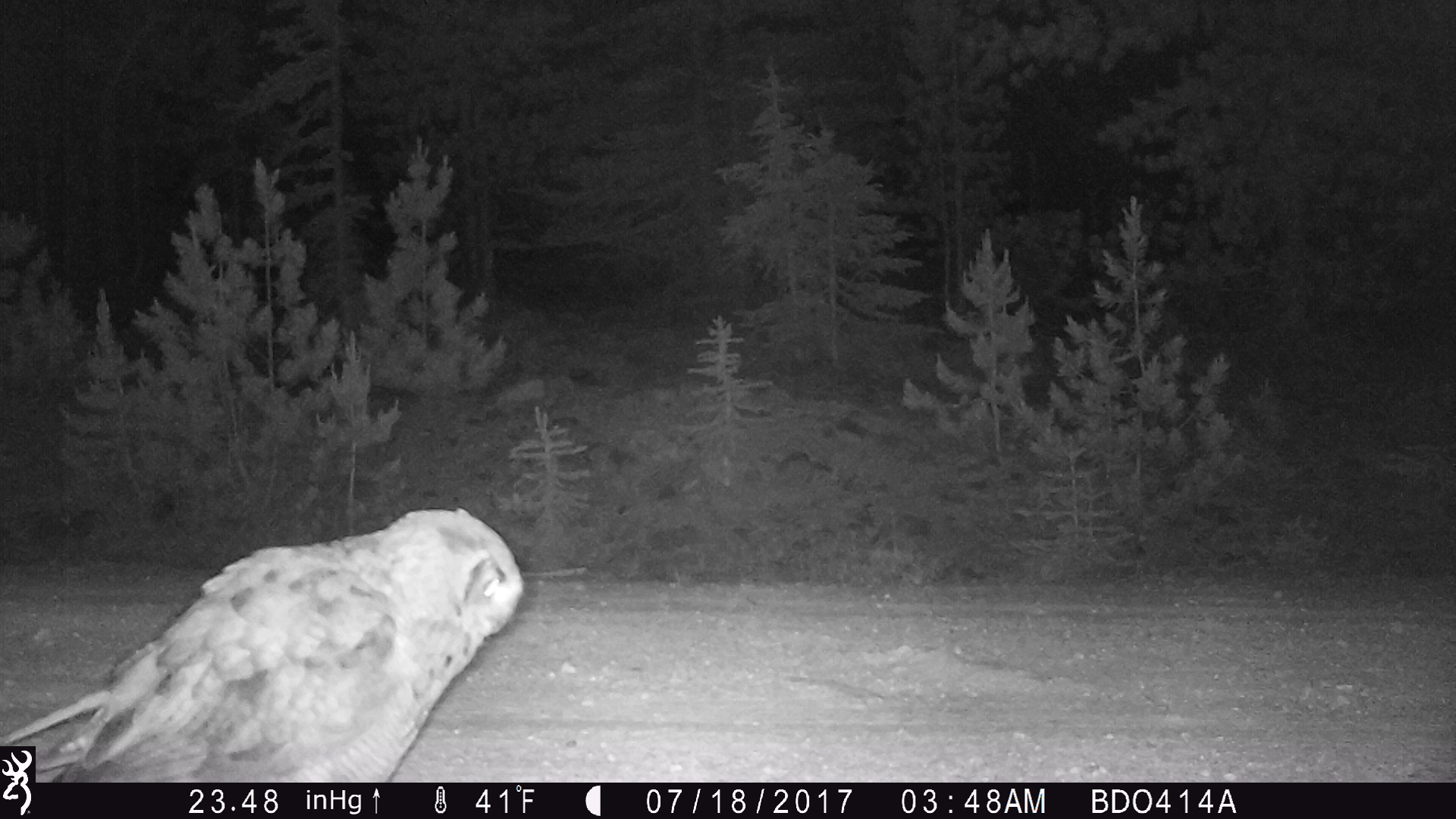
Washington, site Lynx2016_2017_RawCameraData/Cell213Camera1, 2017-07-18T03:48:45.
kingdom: Animalia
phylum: Chordata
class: Aves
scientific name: Aves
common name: birds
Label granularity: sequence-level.